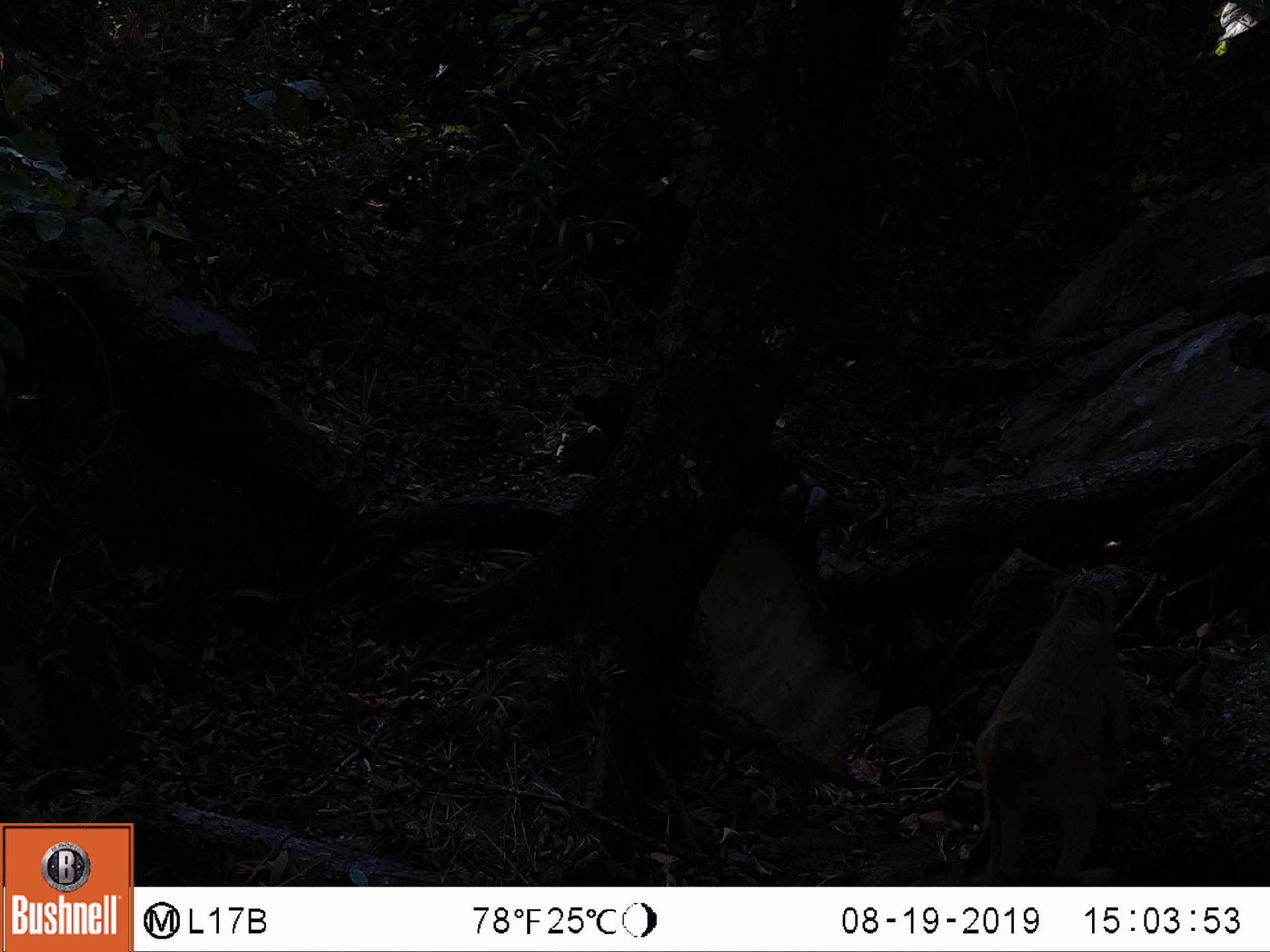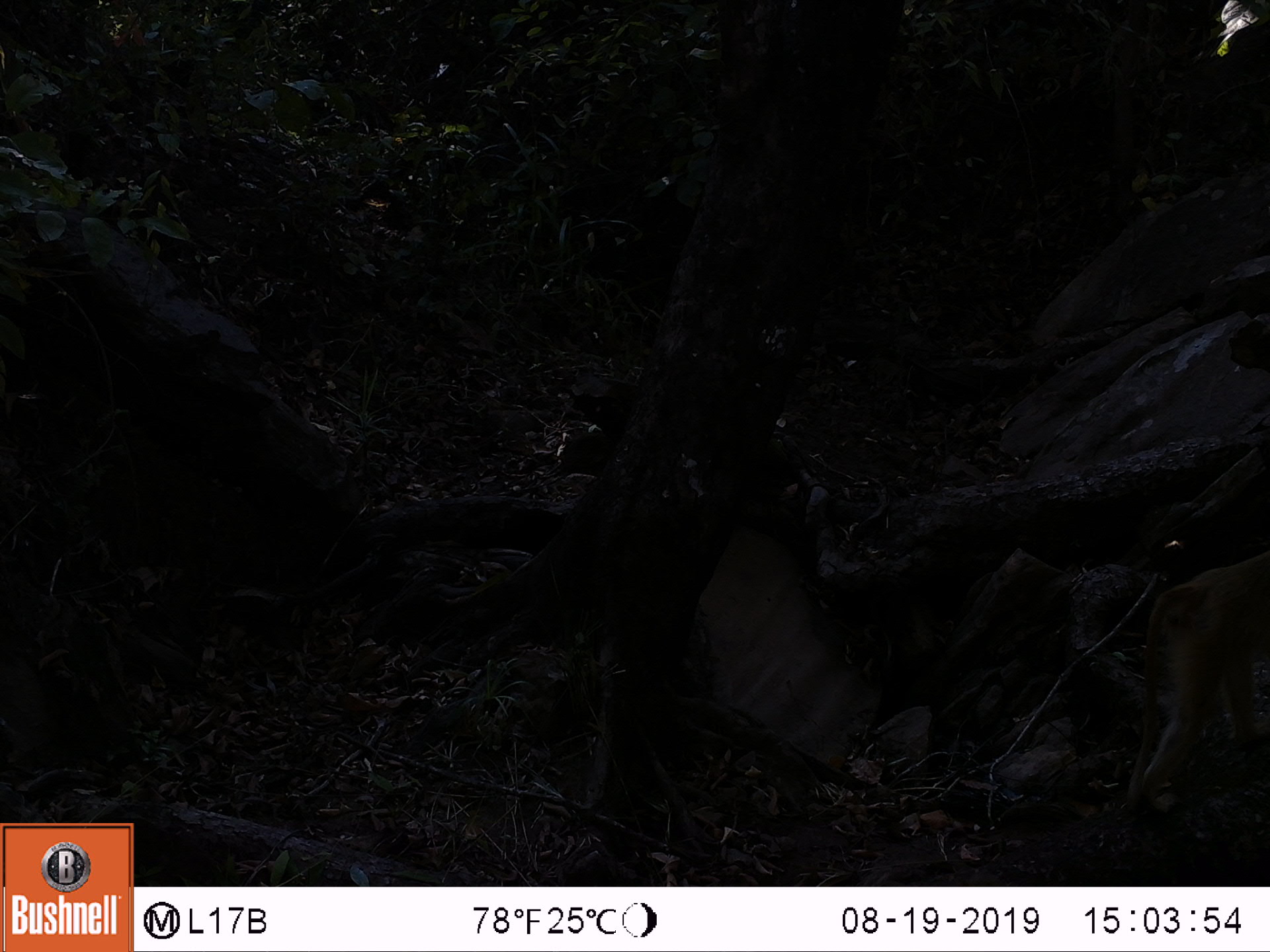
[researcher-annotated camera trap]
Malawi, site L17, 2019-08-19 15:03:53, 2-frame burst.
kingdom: Animalia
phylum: Chordata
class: Mammalia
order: Primates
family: Cercopithecidae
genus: Papio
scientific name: Papio cynocephalus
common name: yellow baboon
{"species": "yellow baboon (Papio cynocephalus)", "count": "1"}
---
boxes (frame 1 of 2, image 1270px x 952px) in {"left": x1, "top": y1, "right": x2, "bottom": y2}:
yellow baboon: {"left": 966, "top": 564, "right": 1143, "bottom": 880}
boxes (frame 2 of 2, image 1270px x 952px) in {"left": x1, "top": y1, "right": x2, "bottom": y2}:
yellow baboon: {"left": 1106, "top": 550, "right": 1262, "bottom": 821}